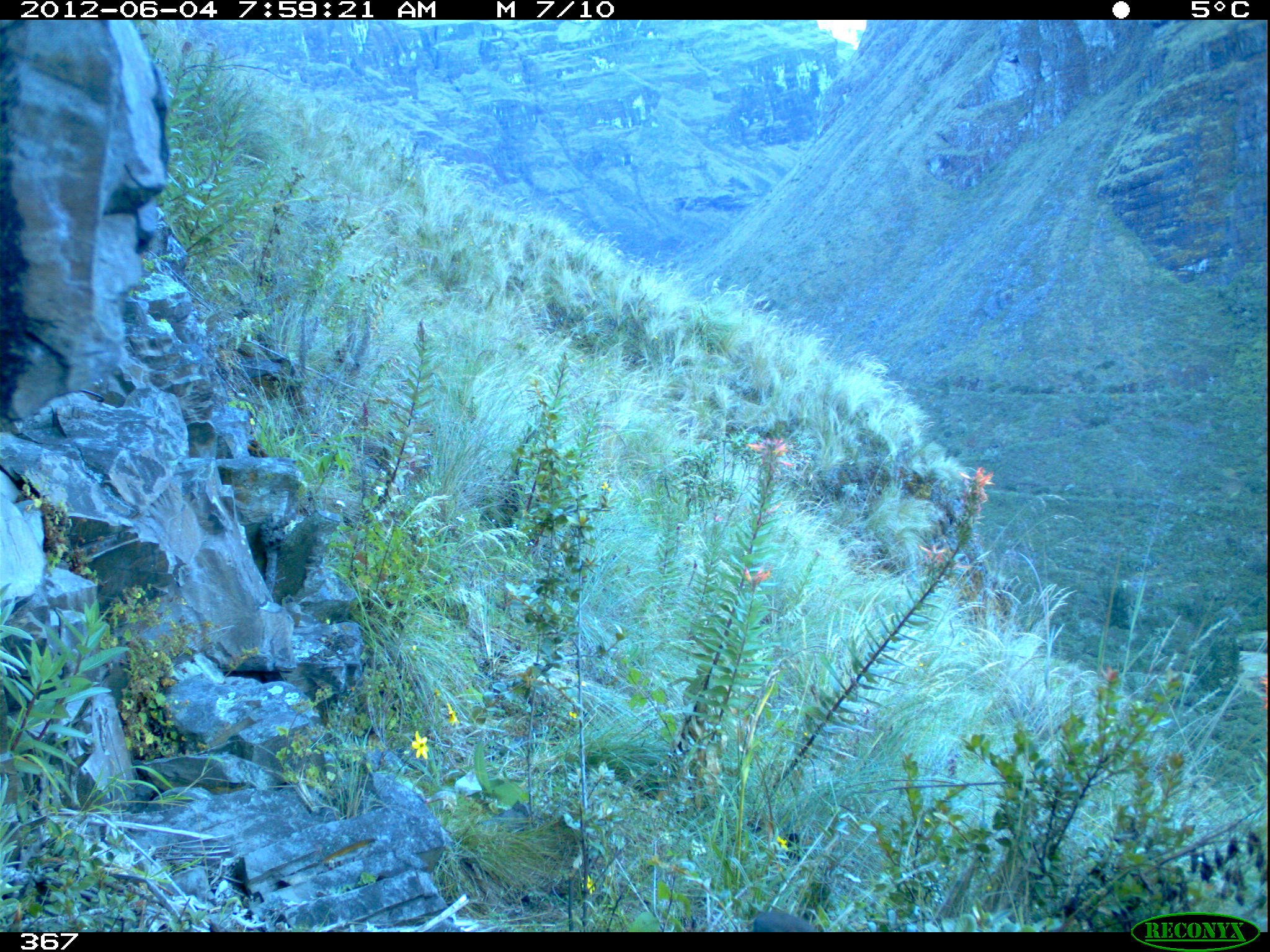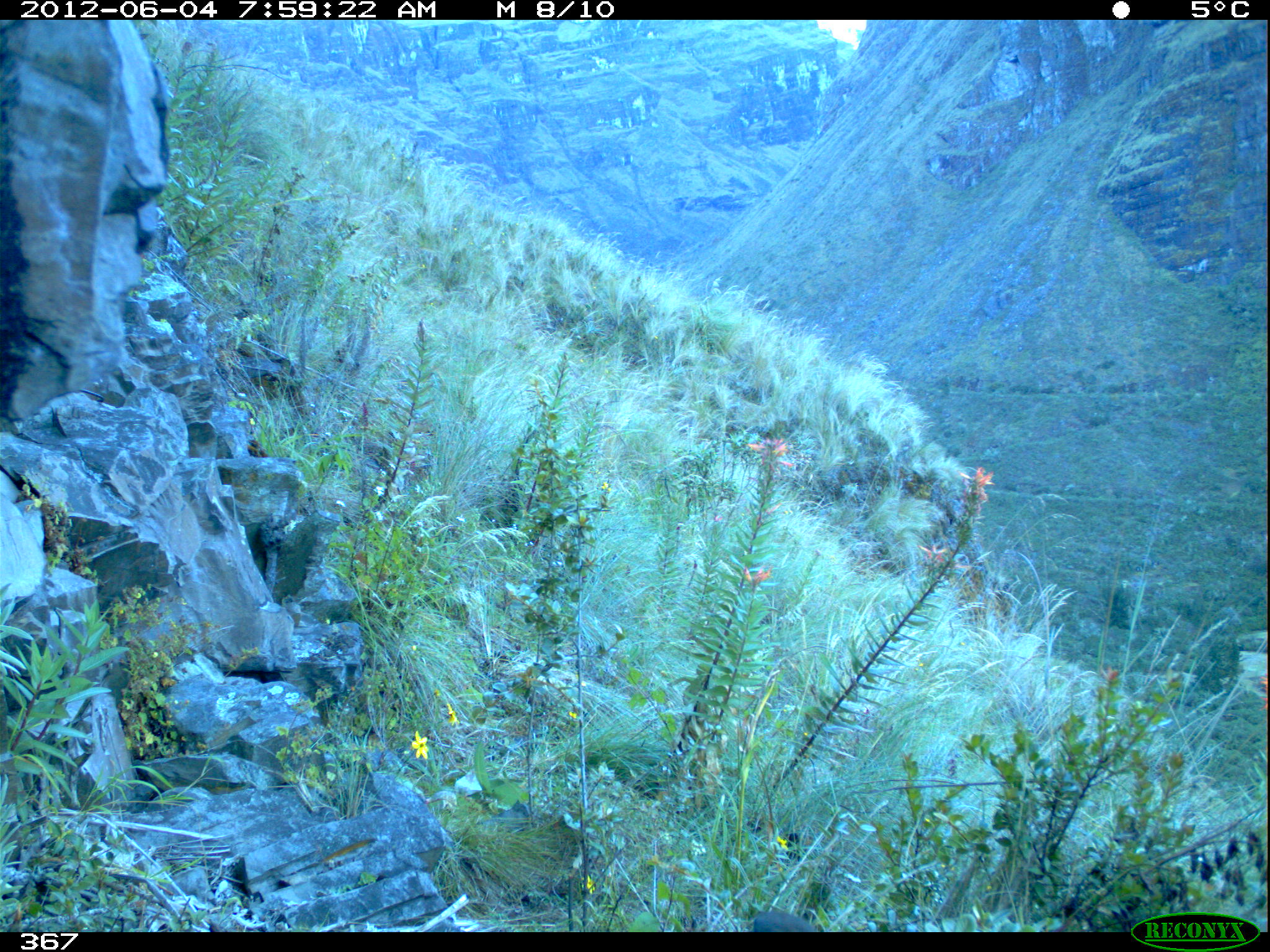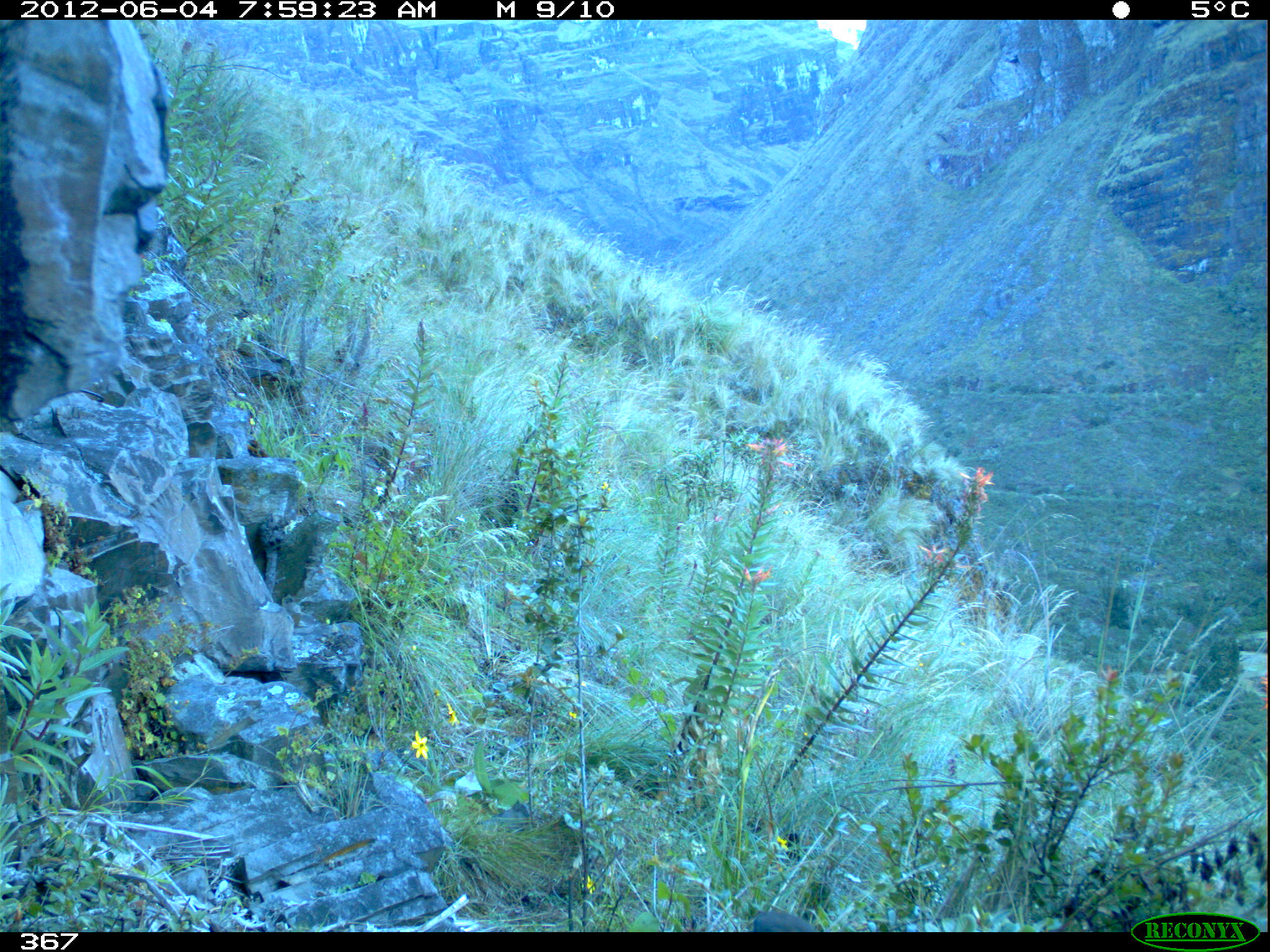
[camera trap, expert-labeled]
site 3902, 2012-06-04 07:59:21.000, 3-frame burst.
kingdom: Animalia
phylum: Chordata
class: Aves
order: Passeriformes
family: Turdidae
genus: Turdus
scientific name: Turdus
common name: true thrushes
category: turdus sp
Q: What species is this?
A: Turdus sp (true thrushes) (Turdus).